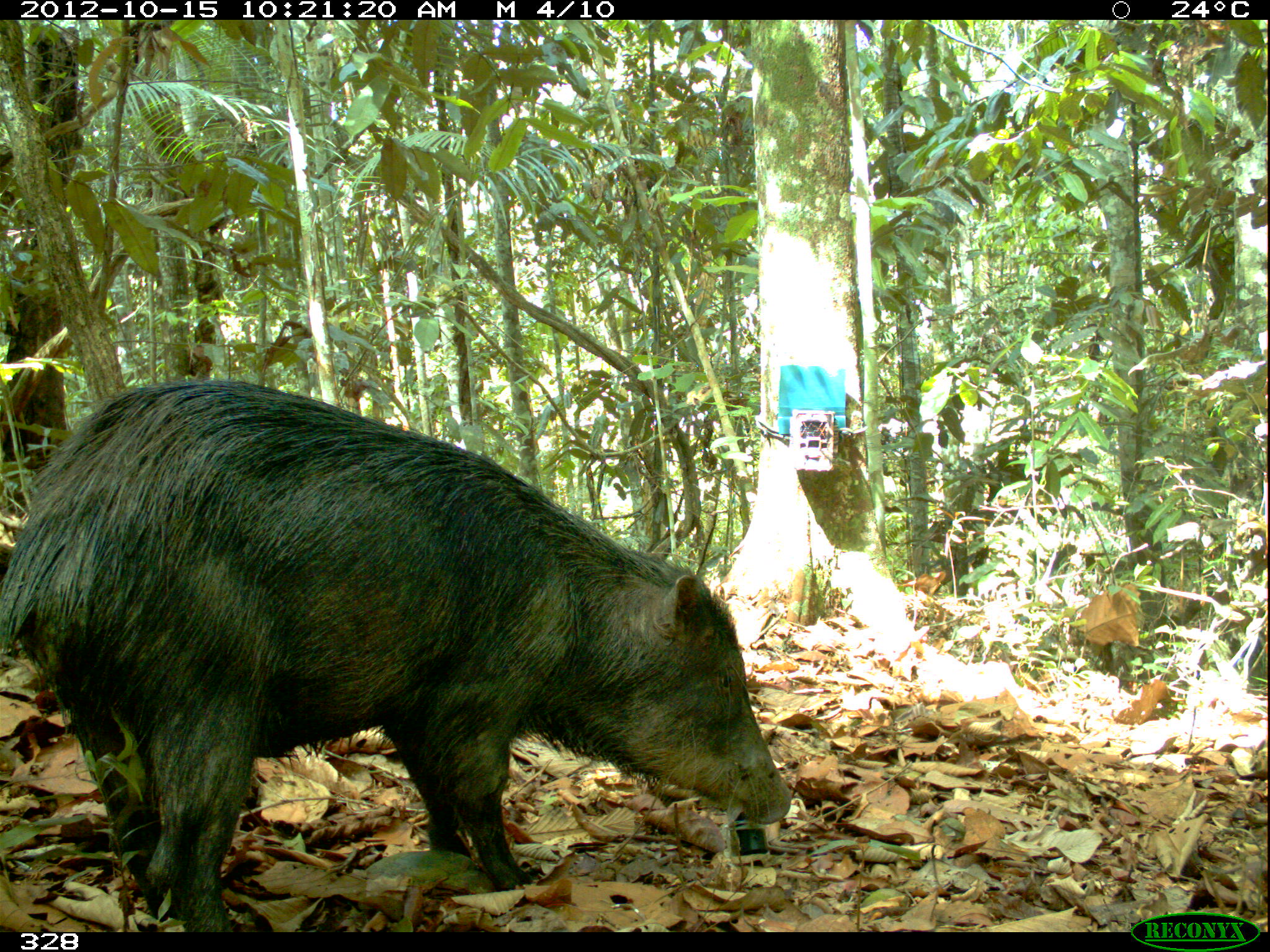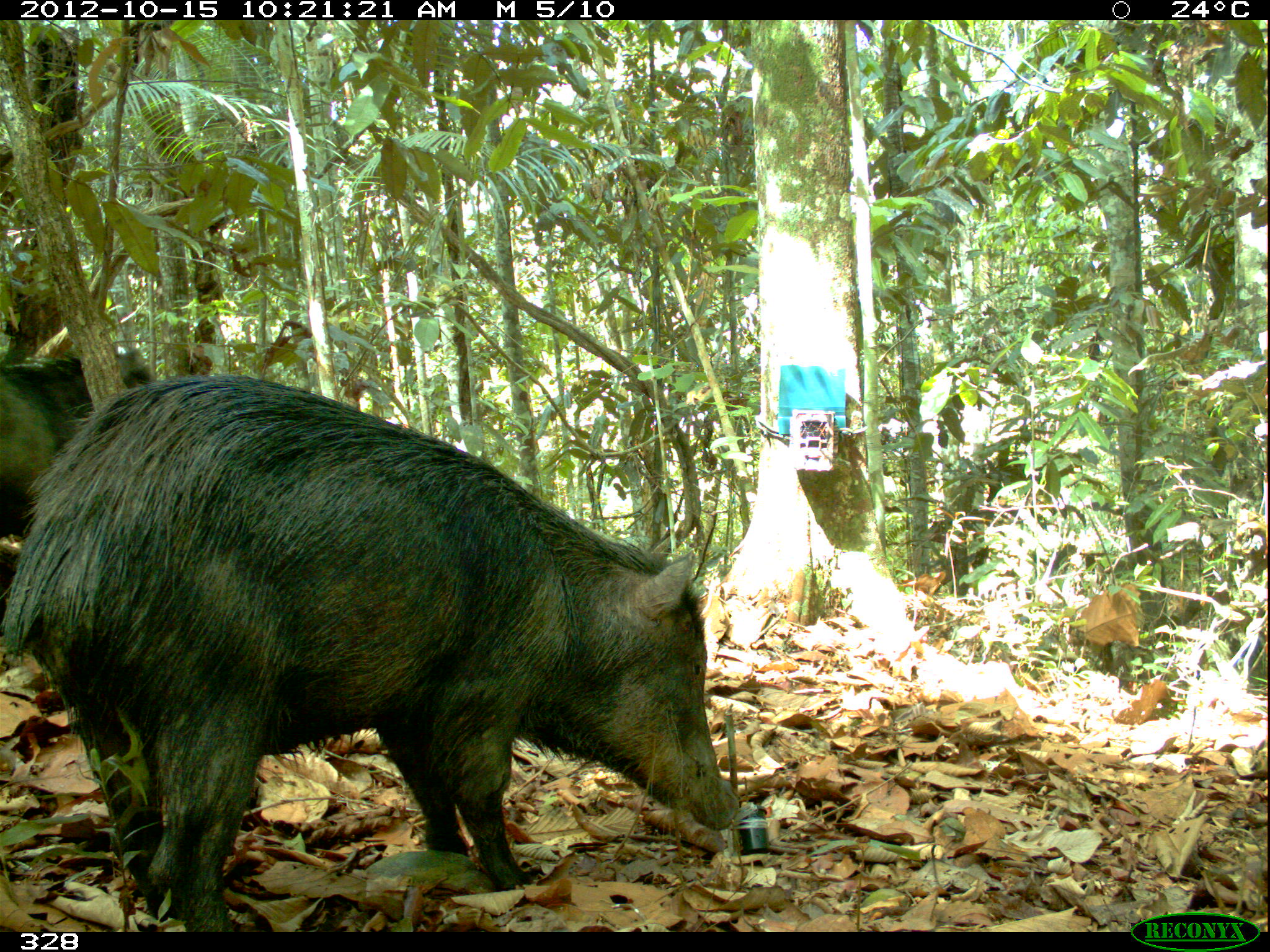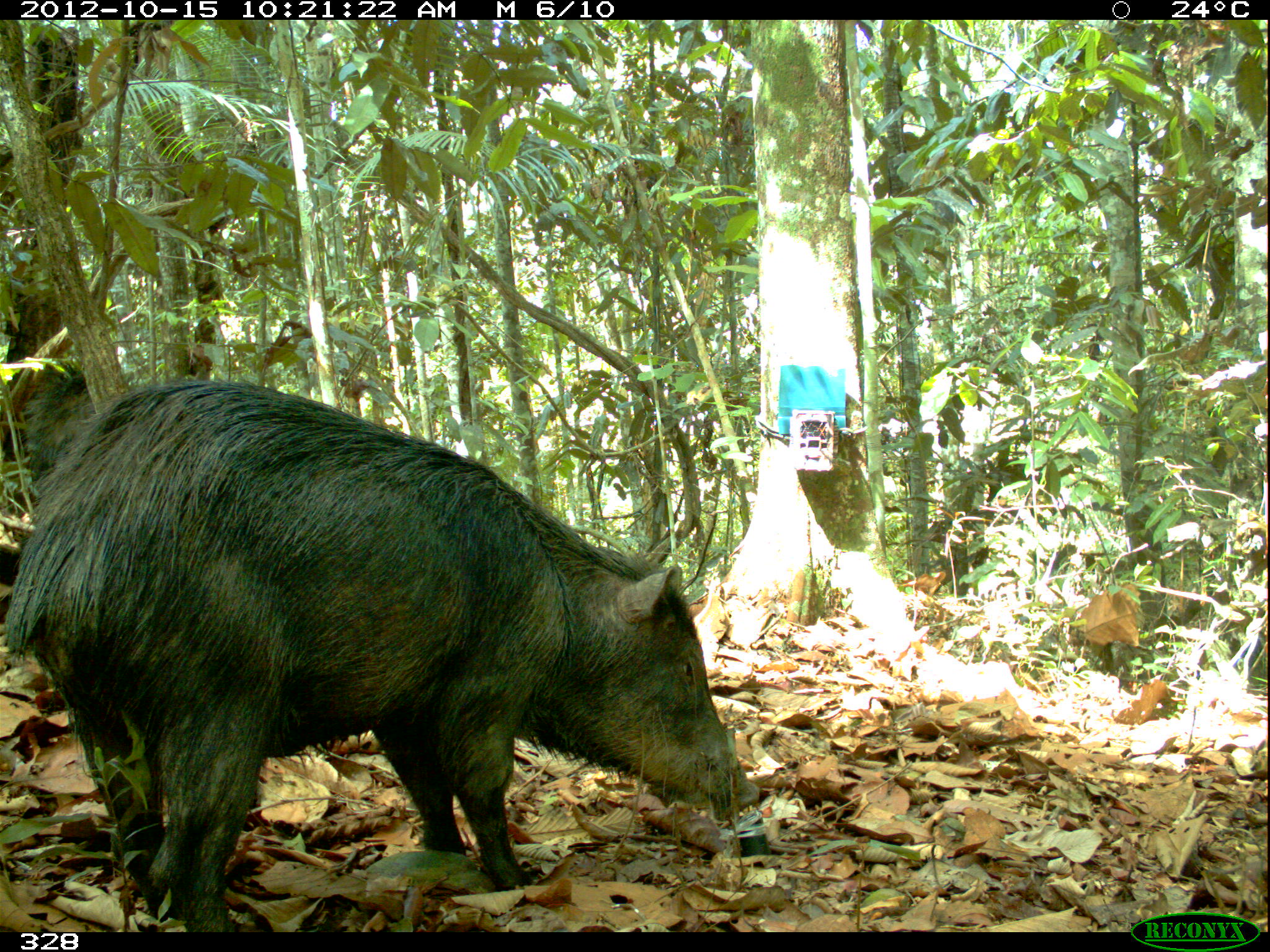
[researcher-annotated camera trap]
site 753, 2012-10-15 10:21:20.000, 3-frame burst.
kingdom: Animalia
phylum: Chordata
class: Mammalia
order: Artiodactyla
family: Tayassuidae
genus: Tayassu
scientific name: Tayassu pecari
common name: white-lipped peccary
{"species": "Tayassu pecari (white-lipped peccary)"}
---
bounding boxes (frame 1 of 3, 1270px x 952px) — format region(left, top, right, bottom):
tayassu pecari: region(1, 376, 793, 932)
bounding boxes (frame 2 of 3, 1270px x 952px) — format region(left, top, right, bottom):
tayassu pecari: region(2, 373, 741, 935); region(0, 341, 152, 535)